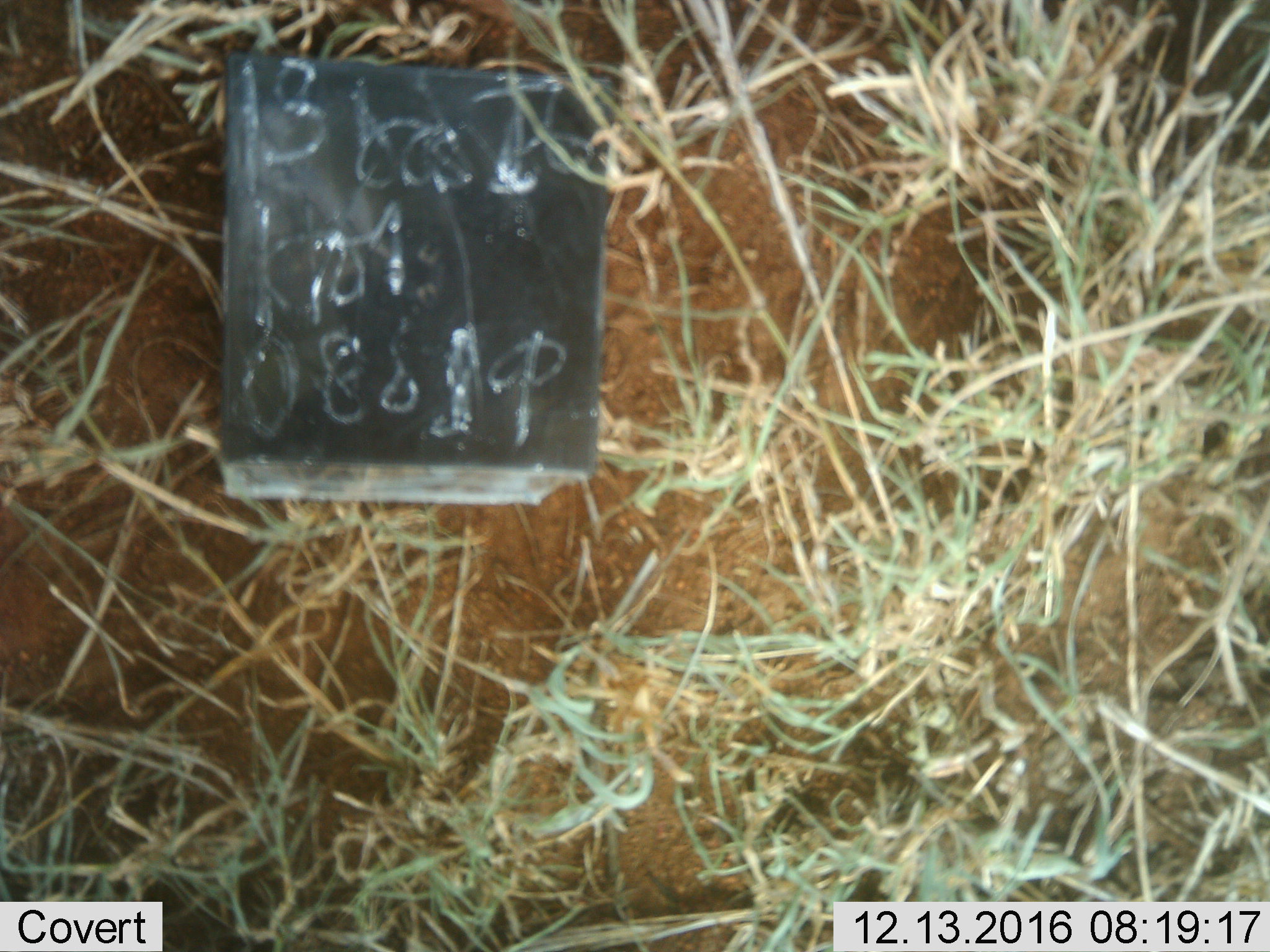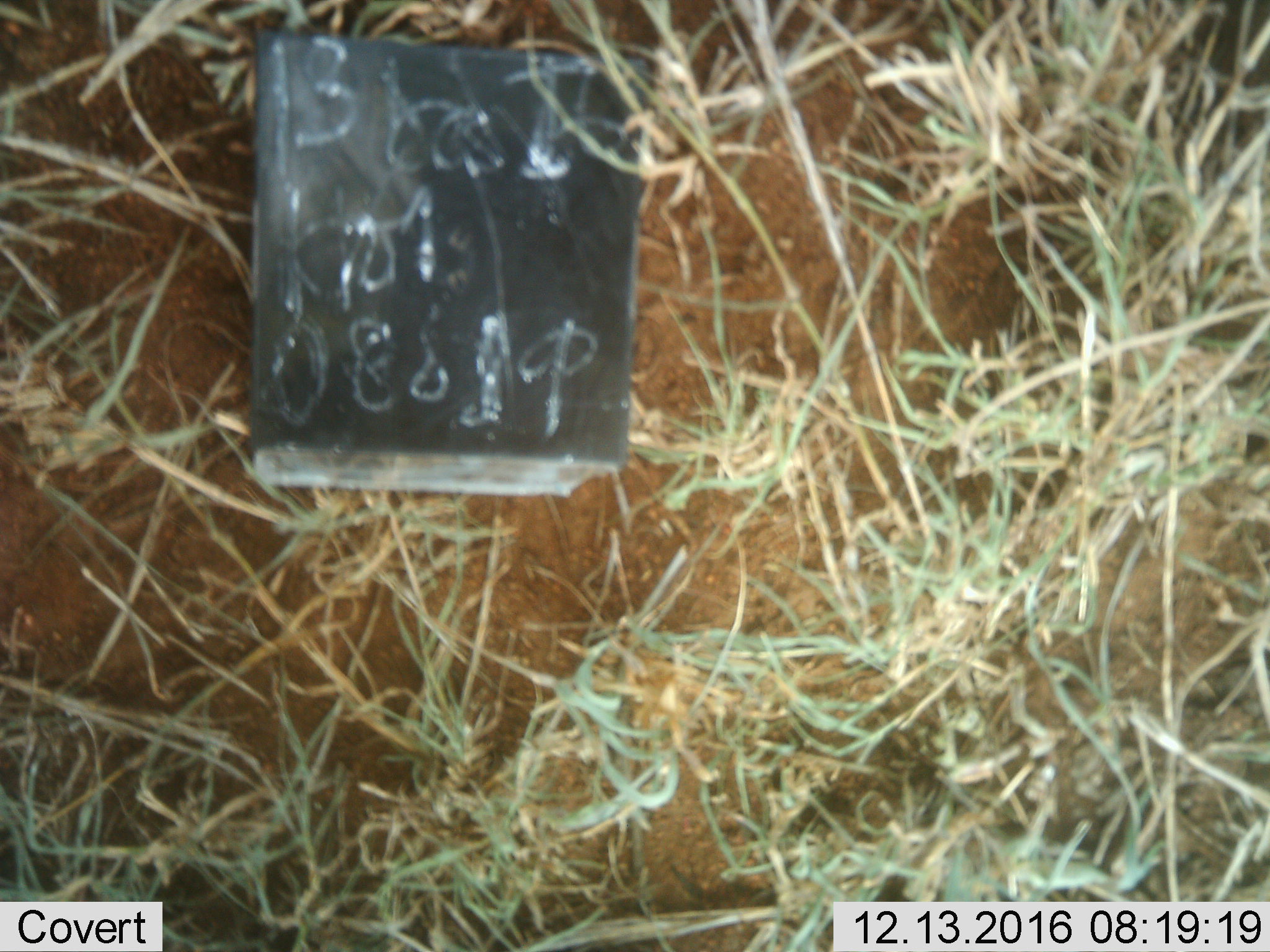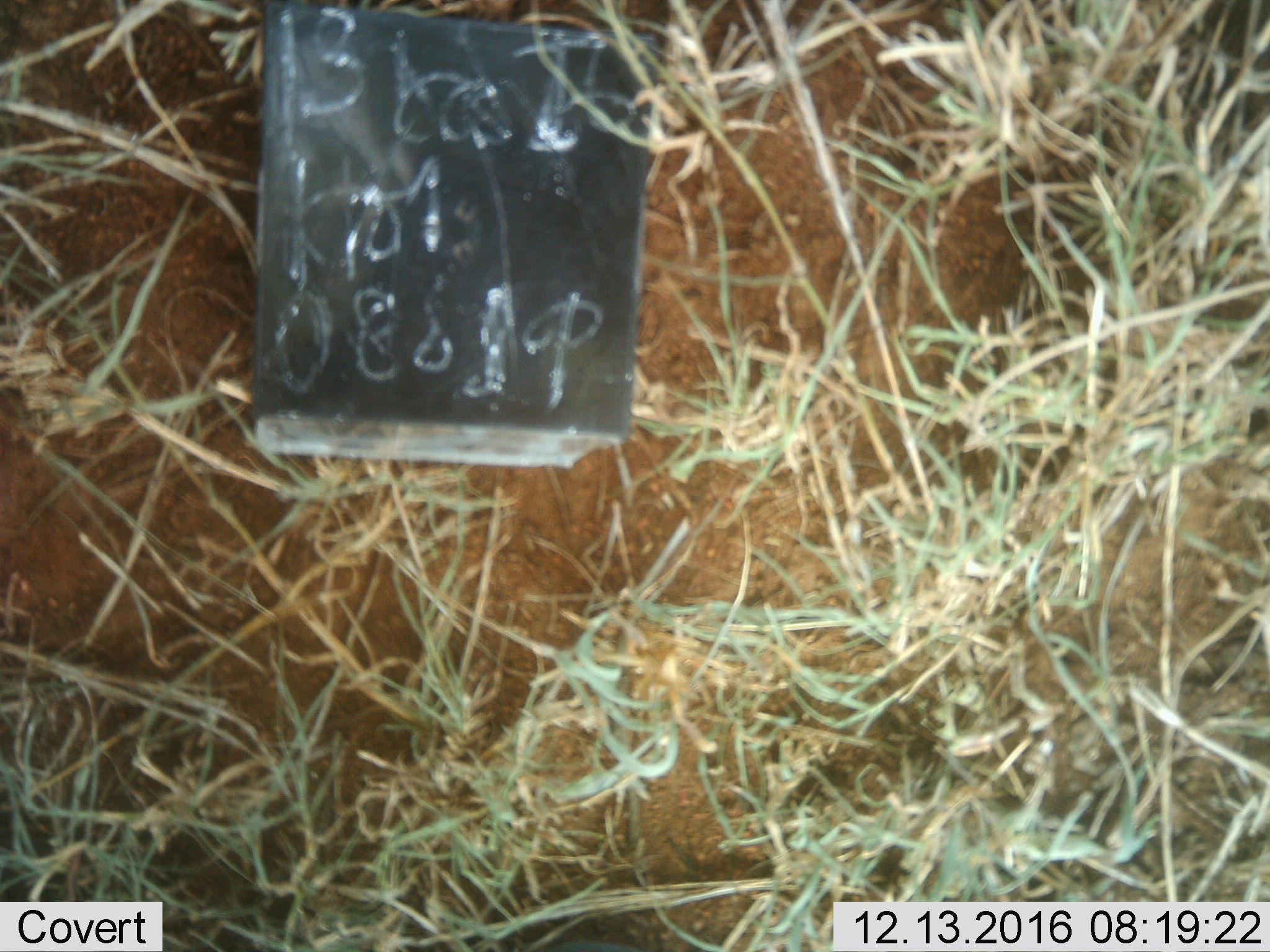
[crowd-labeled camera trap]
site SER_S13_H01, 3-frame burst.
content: unidentified animal